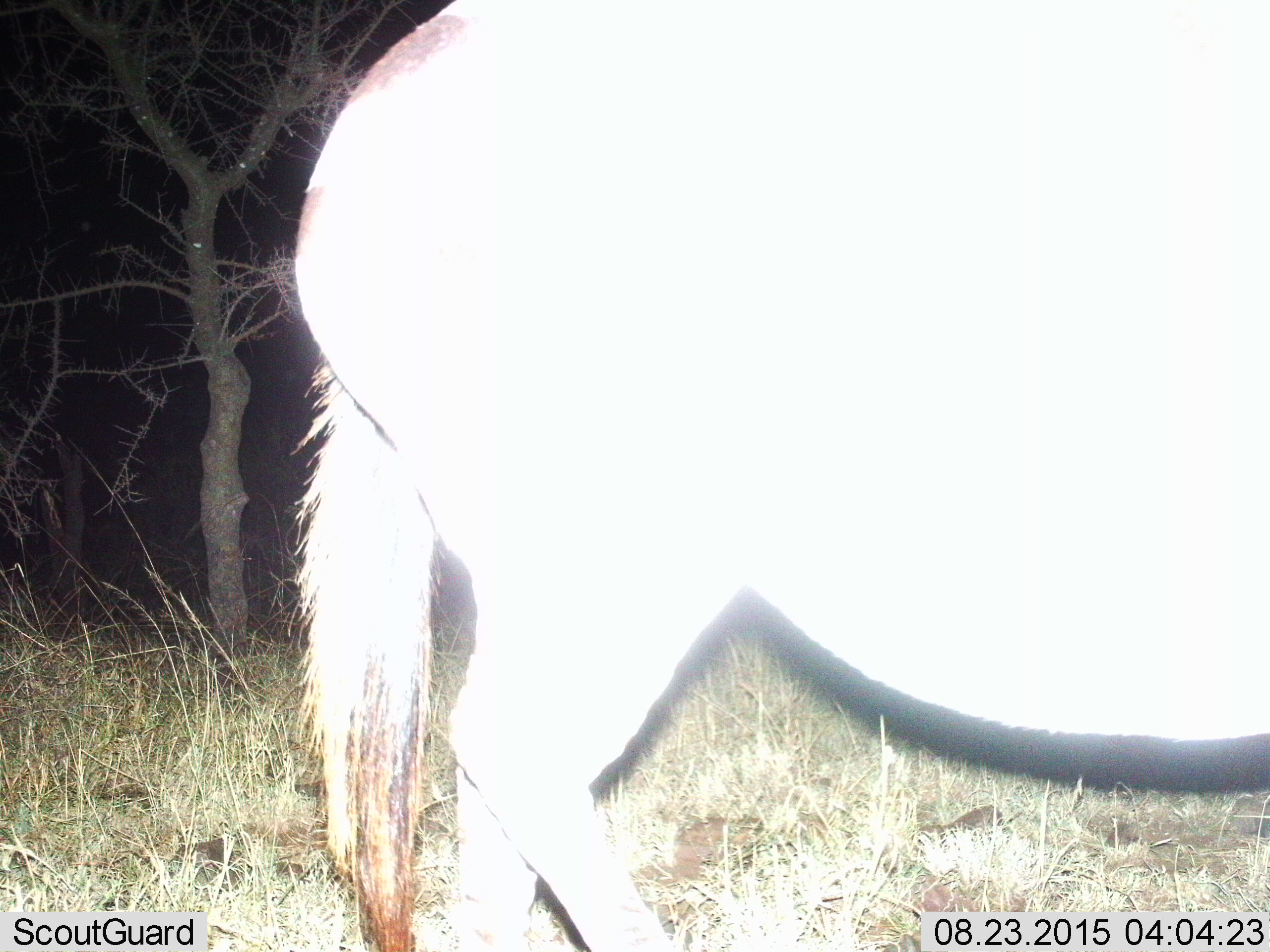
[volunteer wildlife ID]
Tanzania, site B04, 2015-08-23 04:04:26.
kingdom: Animalia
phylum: Chordata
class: Mammalia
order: Perissodactyla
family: Equidae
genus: Equus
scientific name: Equus quagga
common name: plains zebra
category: zebra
Zebra (plains zebra) (Equus quagga), count 1. Behavior (volunteer vote fractions): standing 67%, resting 0%, moving 44%, interacting 0%. Young present (vote fraction): 0%. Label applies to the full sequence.